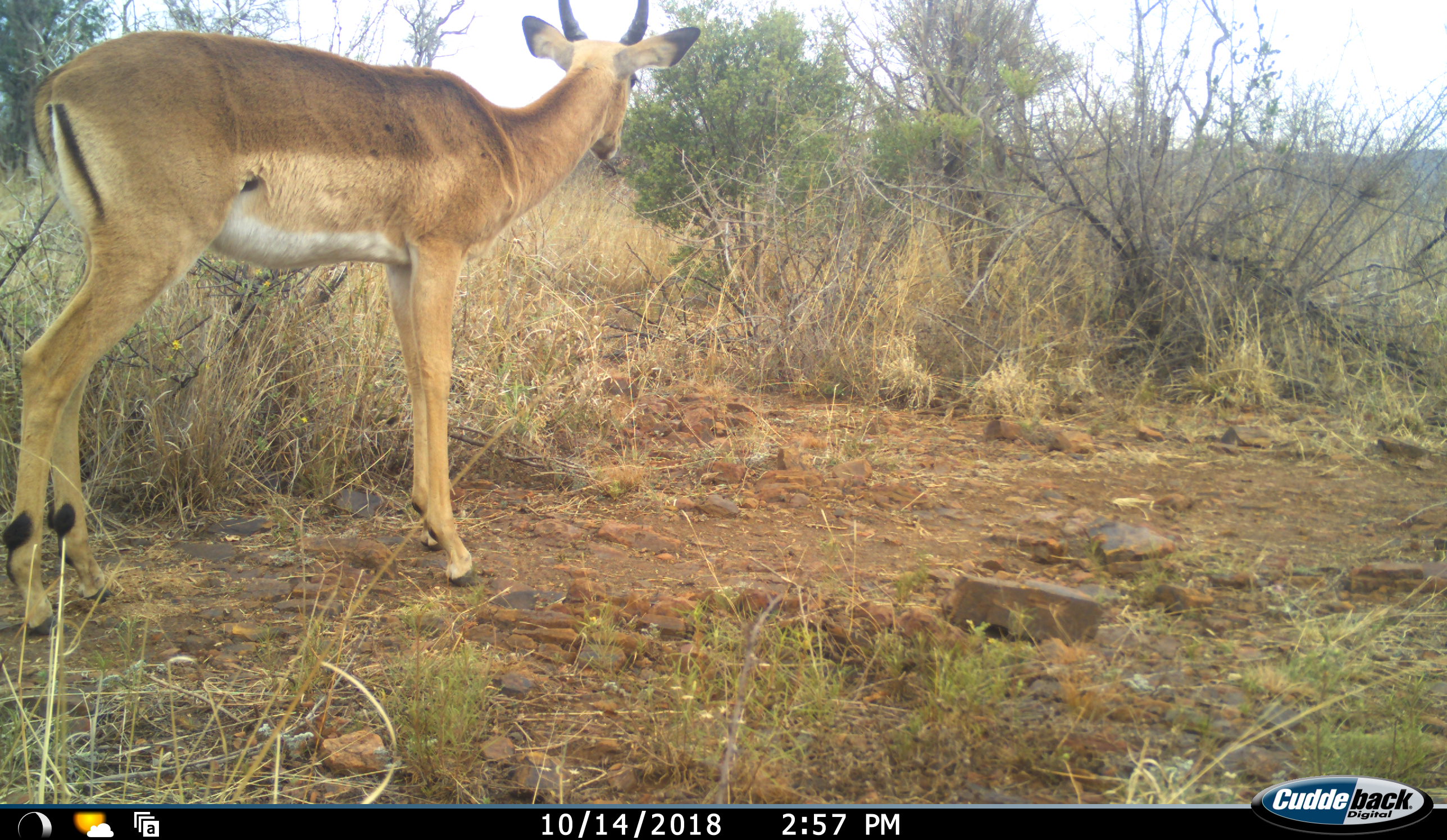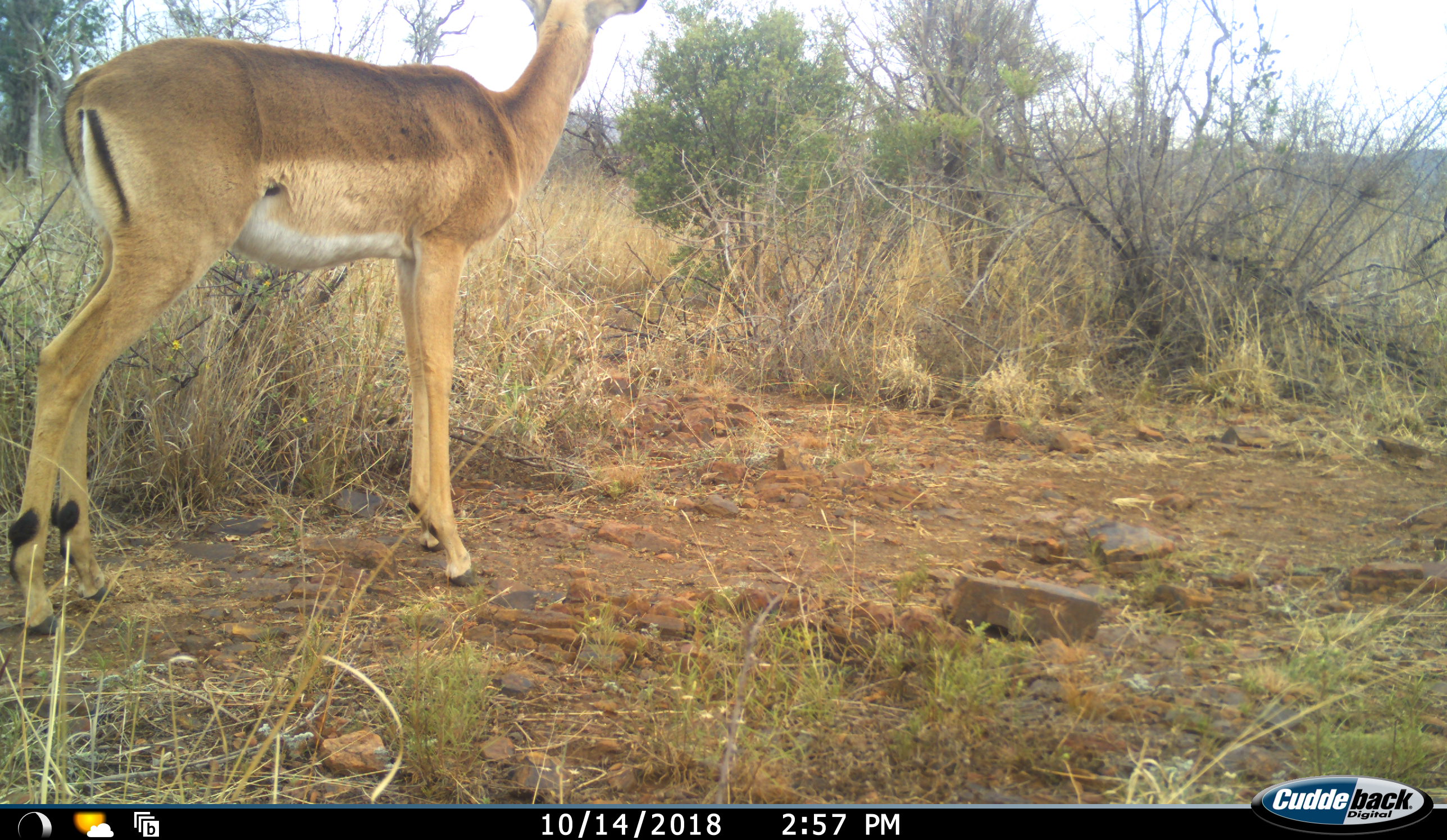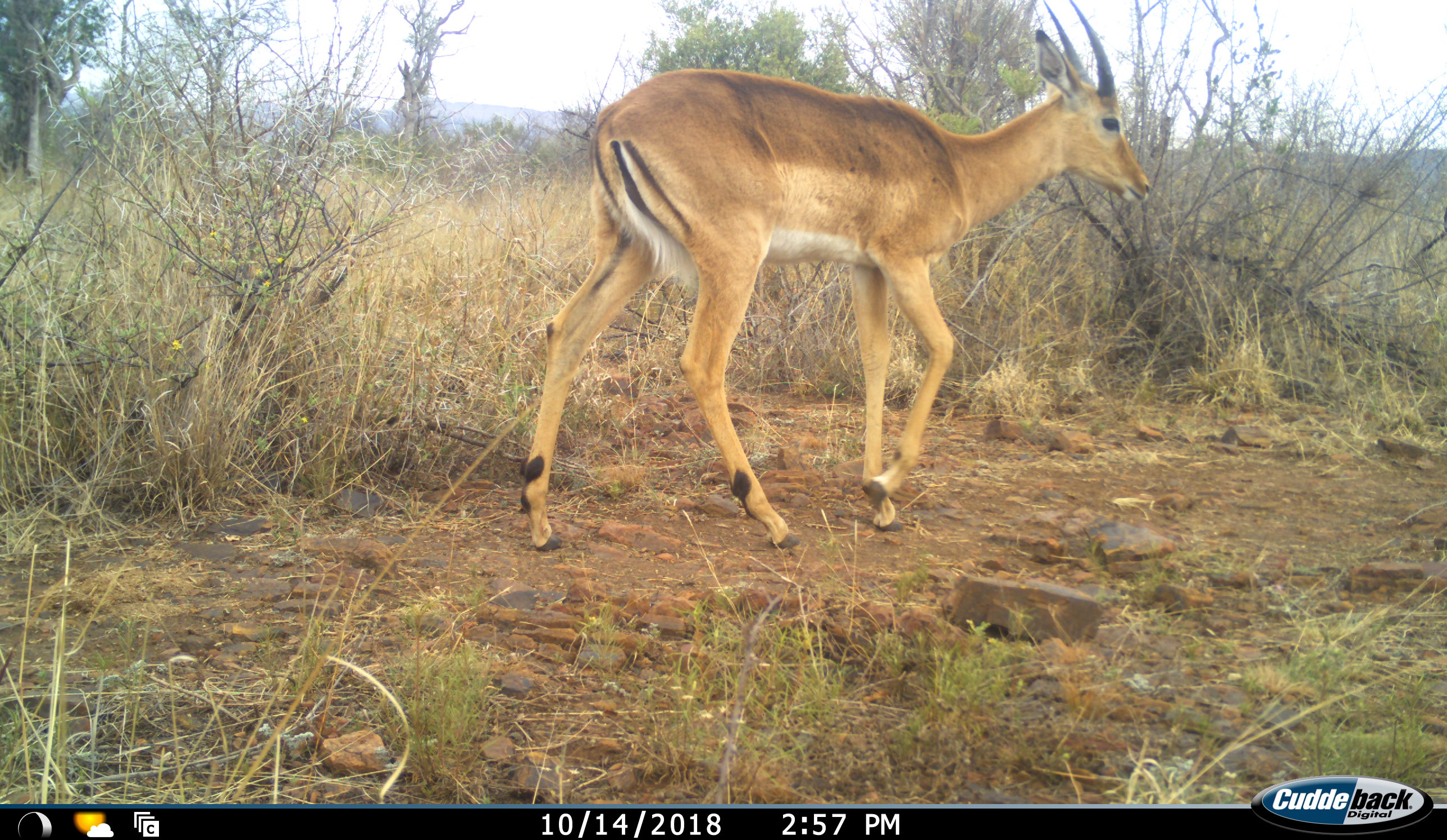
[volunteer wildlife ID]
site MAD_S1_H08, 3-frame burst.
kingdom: Animalia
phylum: Chordata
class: Mammalia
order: Artiodactyla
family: Bovidae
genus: Aepyceros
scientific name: Aepyceros melampus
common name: impala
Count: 1.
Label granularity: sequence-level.